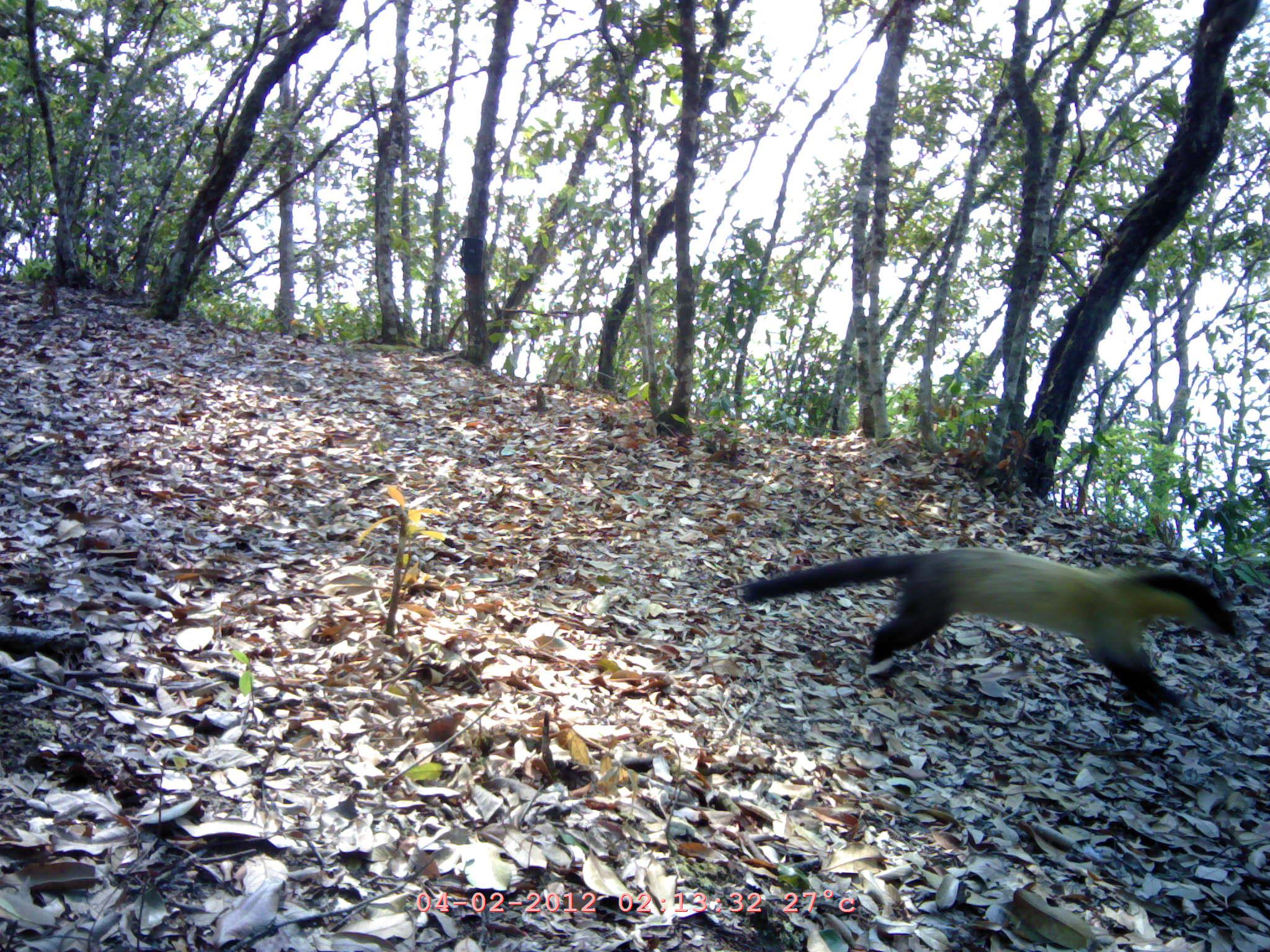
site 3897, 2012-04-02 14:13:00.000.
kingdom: Animalia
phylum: Chordata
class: Mammalia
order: Carnivora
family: Mustelidae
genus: Martes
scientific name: Martes flavigula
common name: yellow-throated marten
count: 1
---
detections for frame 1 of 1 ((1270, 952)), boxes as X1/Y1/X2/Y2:
martes flavigula: 736/542/1241/704